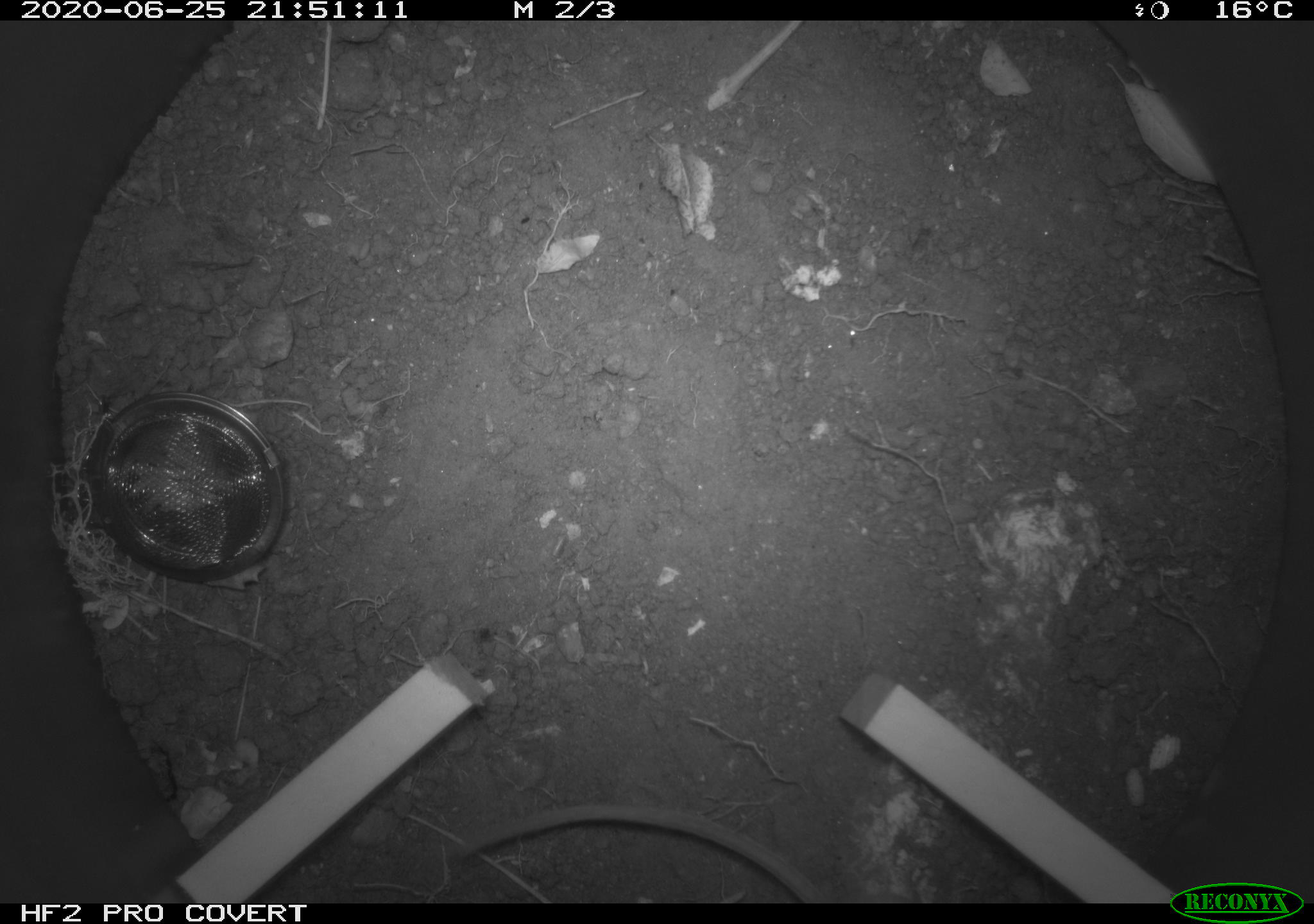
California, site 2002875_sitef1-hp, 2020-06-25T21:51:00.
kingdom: Animalia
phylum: Chordata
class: Mammalia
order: Rodentia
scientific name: Rodentia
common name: rodent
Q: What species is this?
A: Rodent (Rodentia).